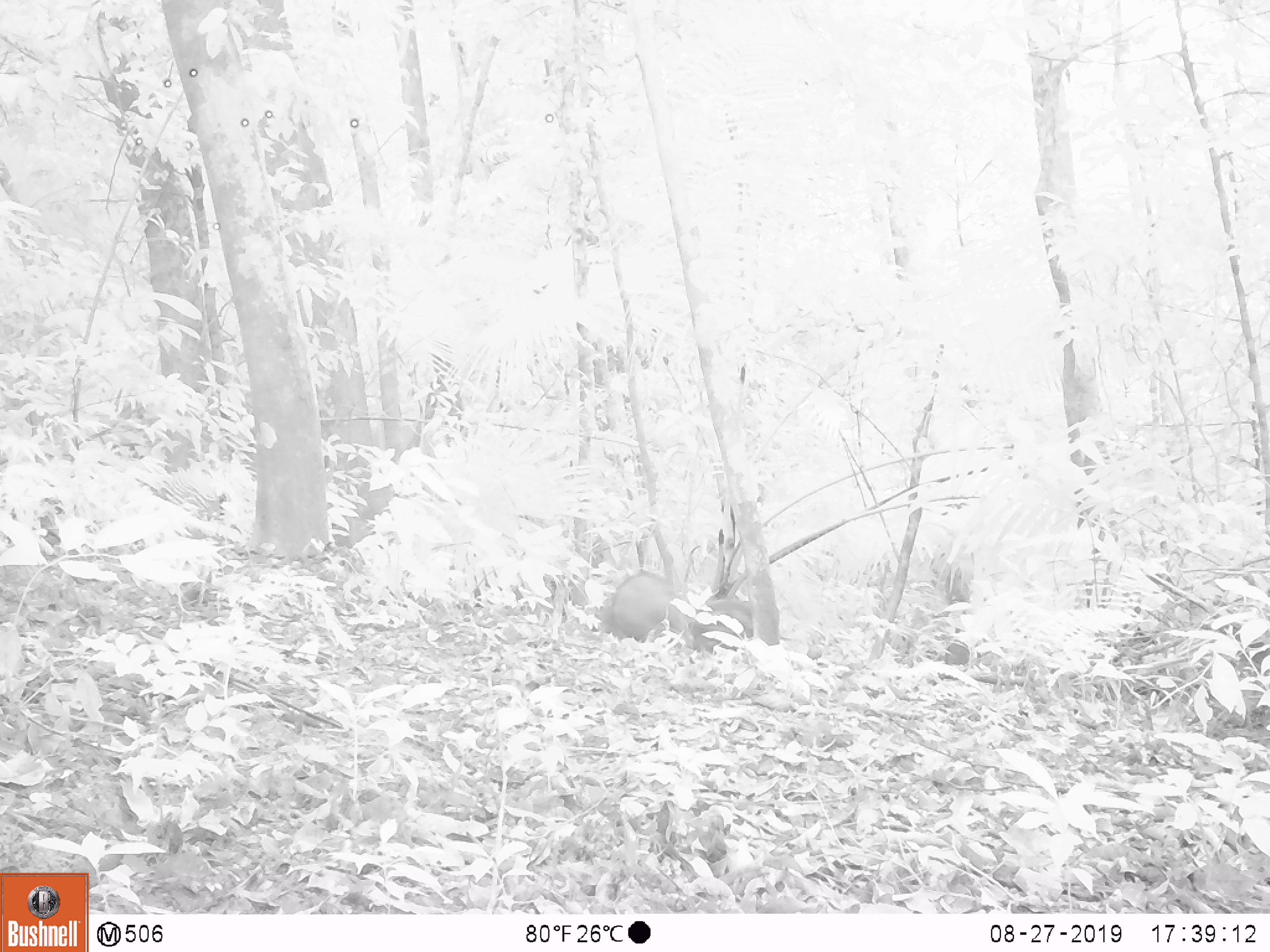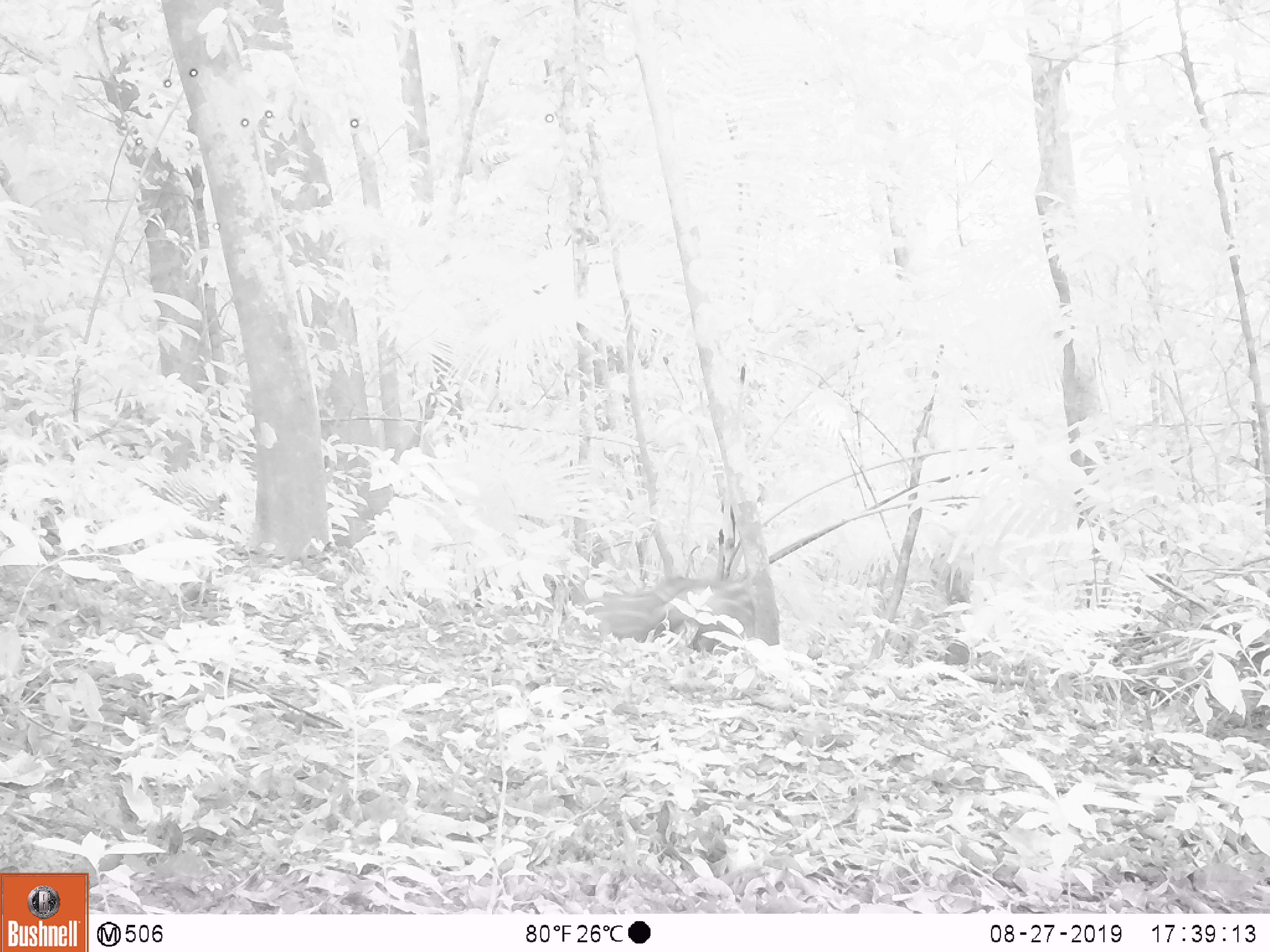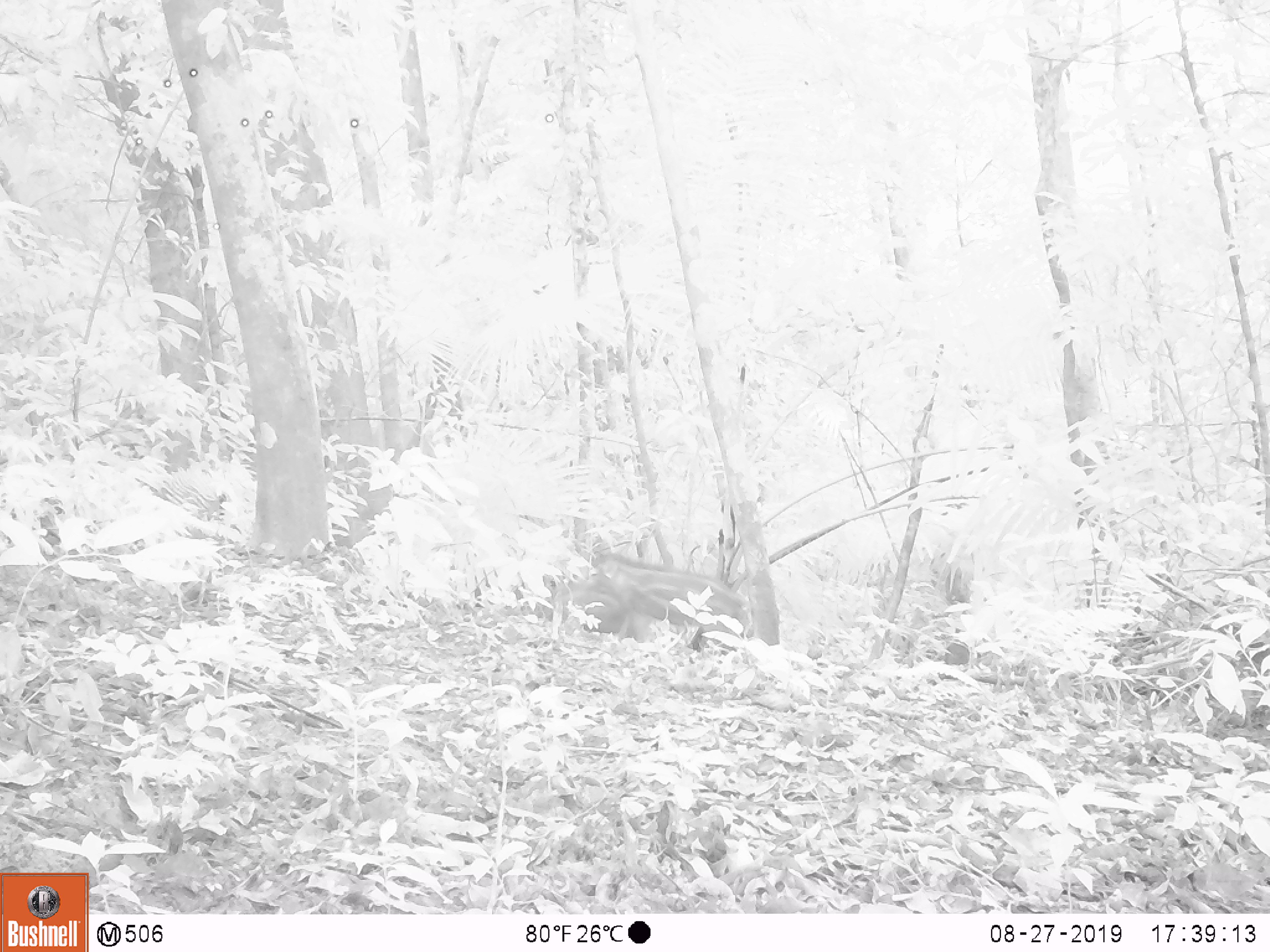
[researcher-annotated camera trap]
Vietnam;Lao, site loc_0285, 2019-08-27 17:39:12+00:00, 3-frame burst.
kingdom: Animalia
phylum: Chordata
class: Mammalia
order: Artiodactyla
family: Suidae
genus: Sus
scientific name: Sus scrofa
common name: eurasian wild pig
Eurasian wild pig (Sus scrofa). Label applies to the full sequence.